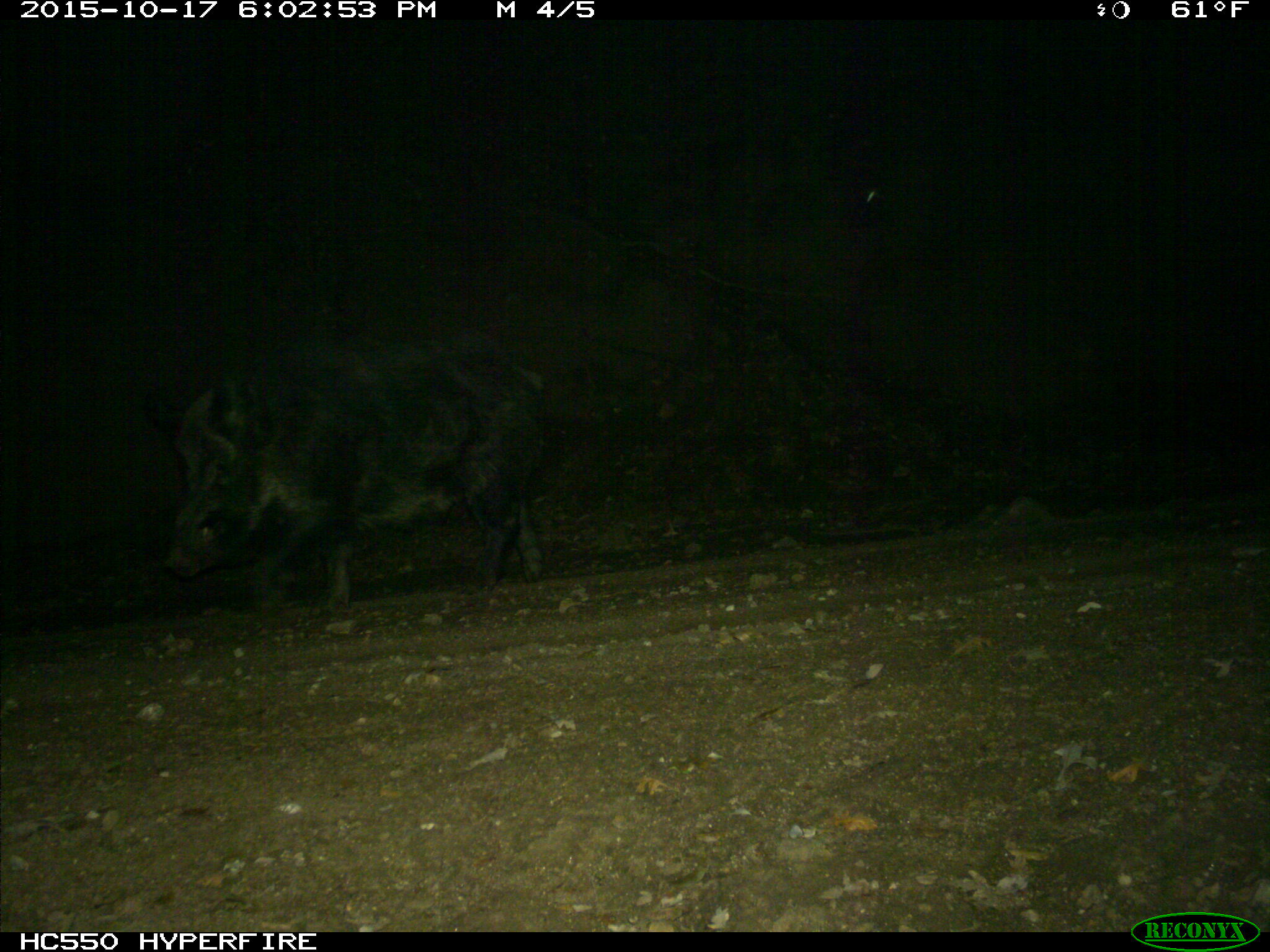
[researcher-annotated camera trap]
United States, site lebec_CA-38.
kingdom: Animalia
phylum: Chordata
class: Mammalia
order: Artiodactyla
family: Suidae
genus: Sus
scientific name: Sus scrofa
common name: wild boar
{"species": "Sus scrofa (wild boar)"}